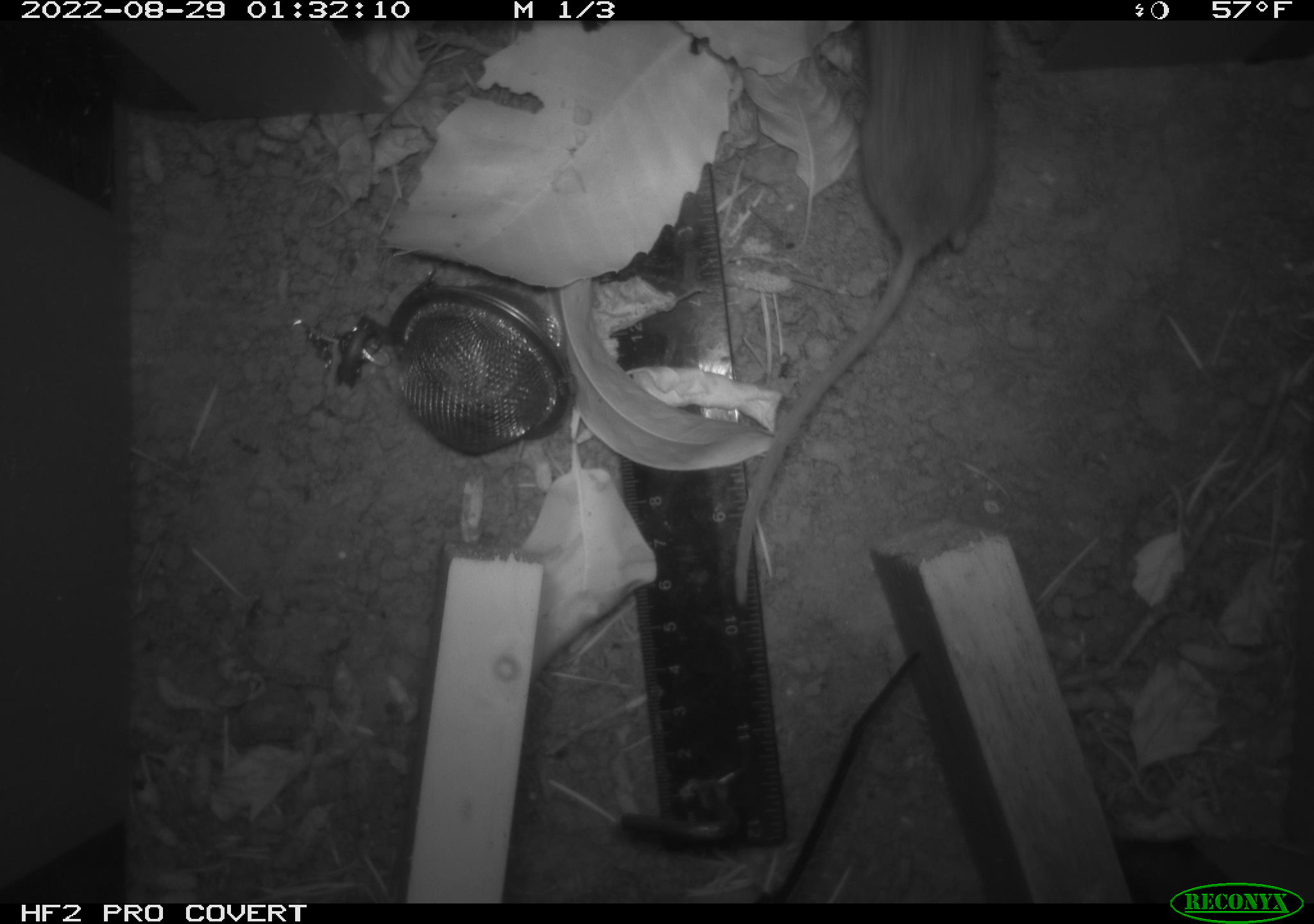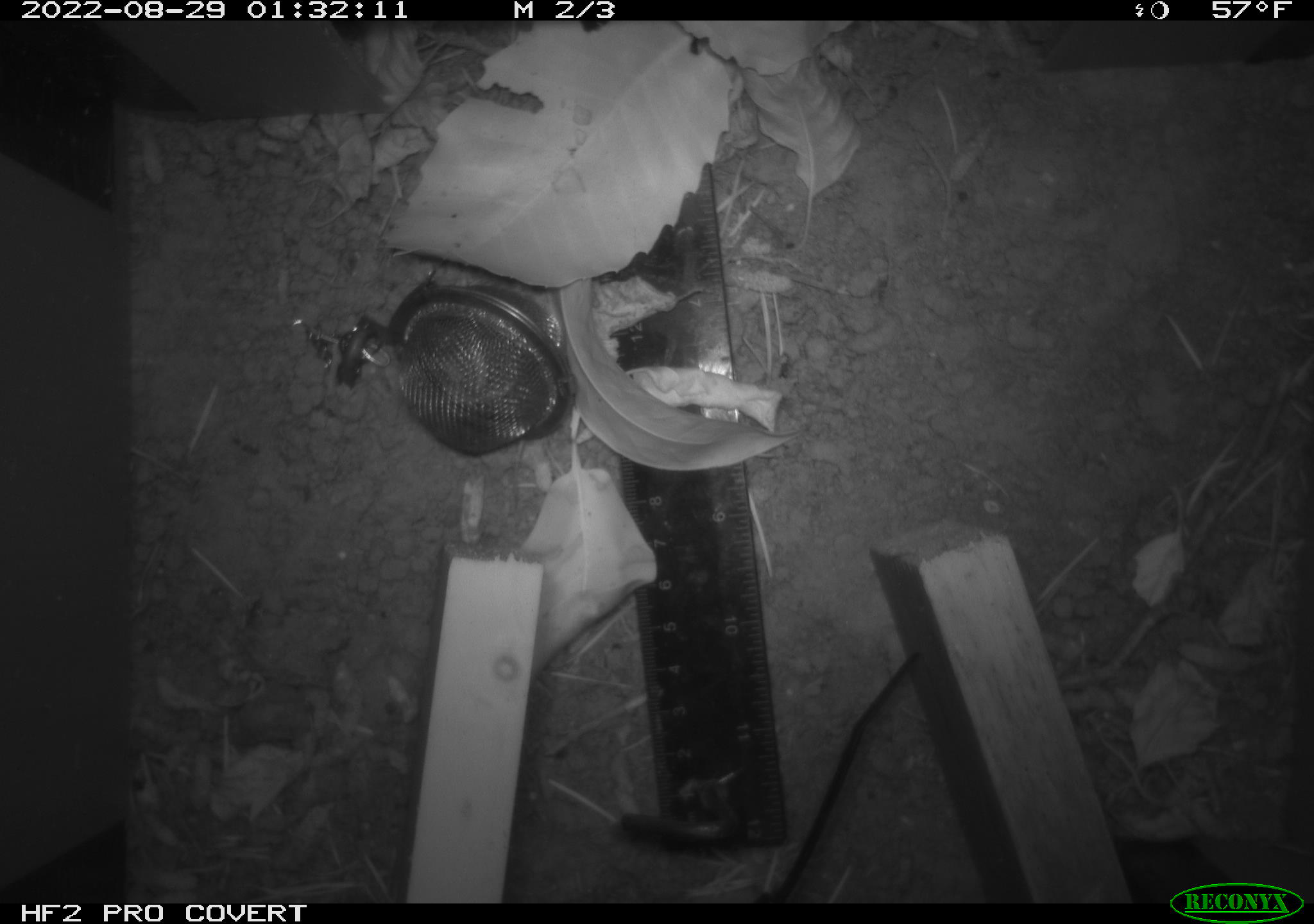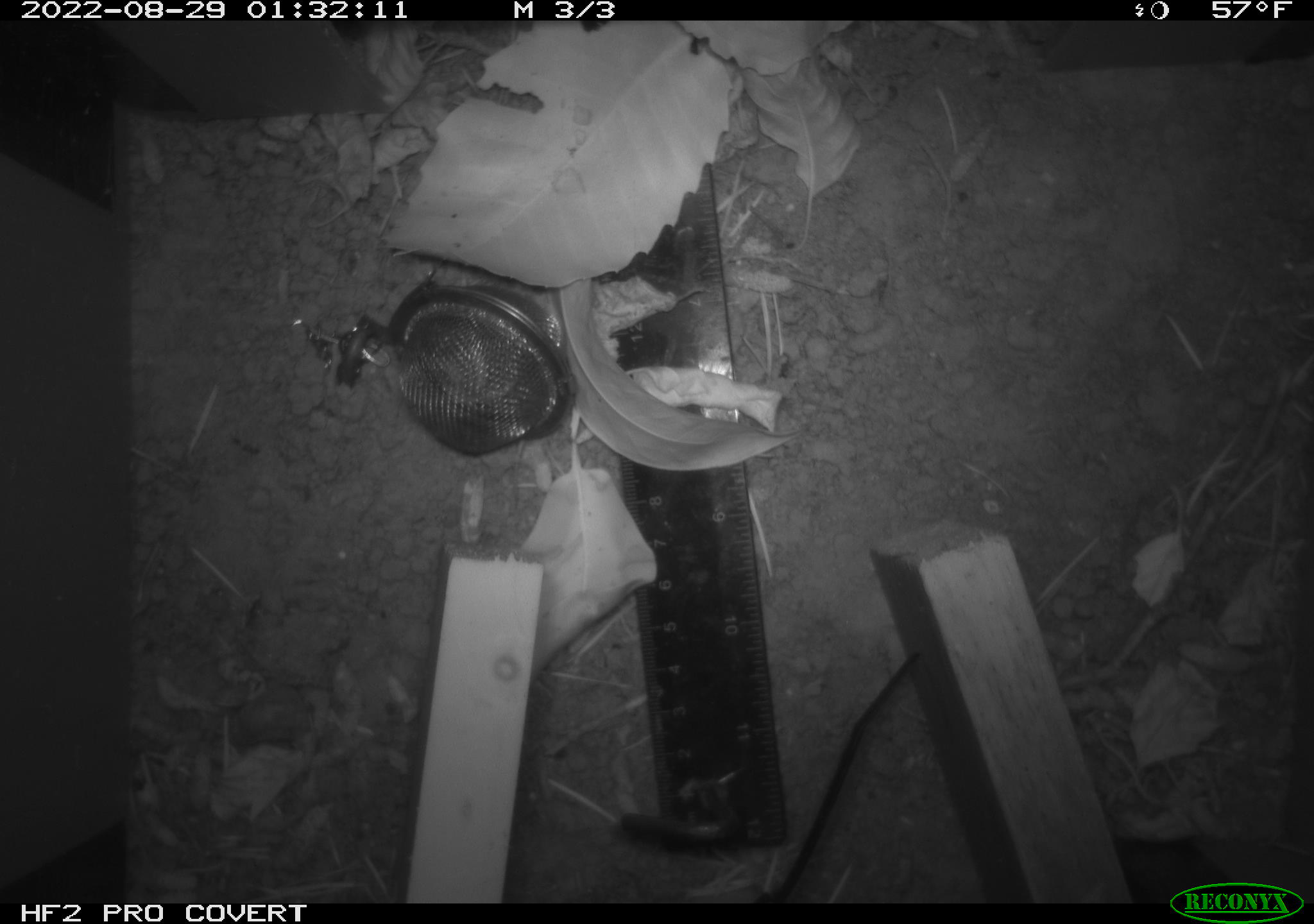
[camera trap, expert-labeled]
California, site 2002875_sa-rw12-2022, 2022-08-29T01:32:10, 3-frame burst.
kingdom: Animalia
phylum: Chordata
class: Mammalia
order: Rodentia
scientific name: Rodentia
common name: rodent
Rodent (Rodentia).